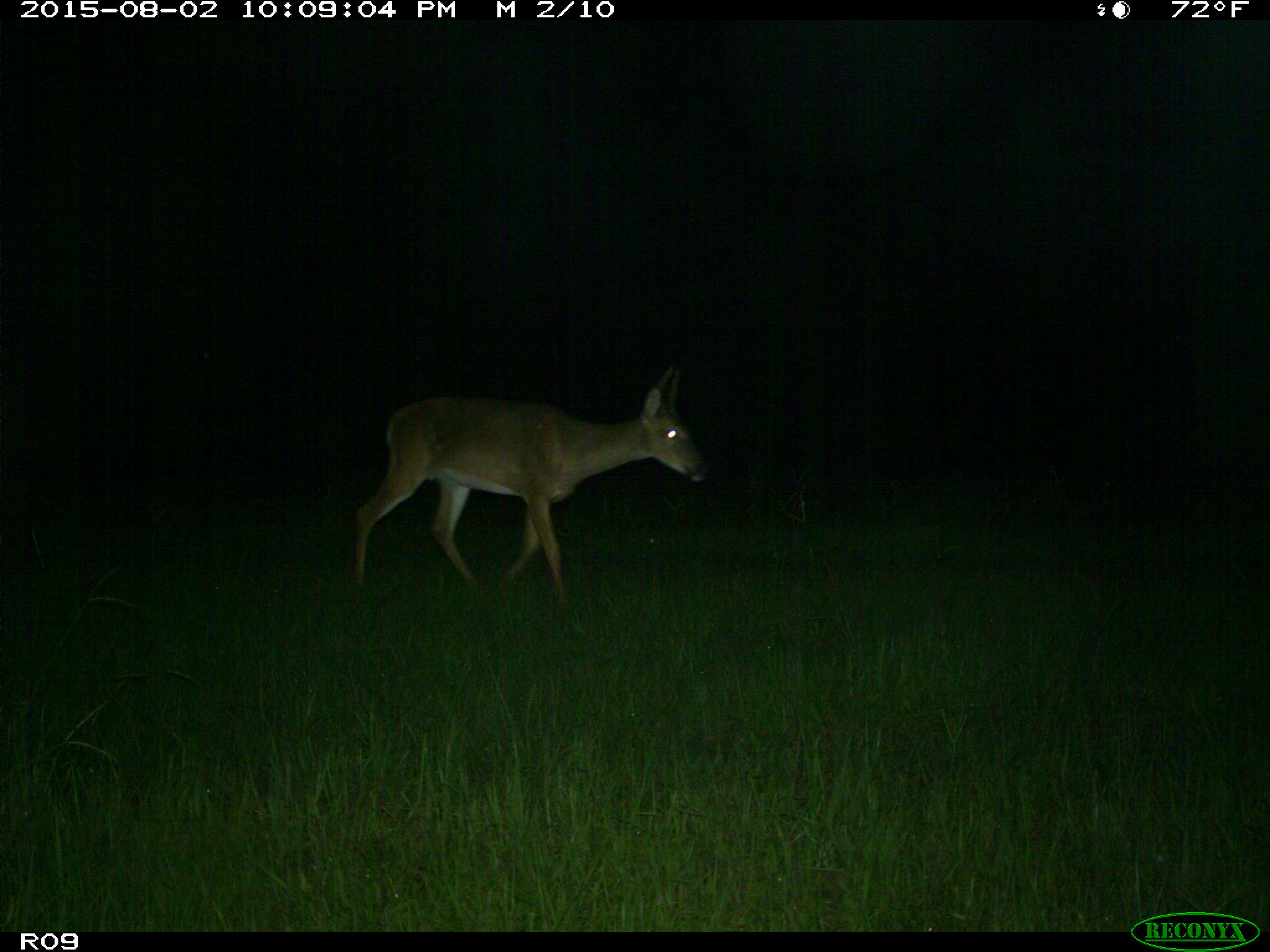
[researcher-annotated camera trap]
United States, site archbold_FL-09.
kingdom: Animalia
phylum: Chordata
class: Mammalia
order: Artiodactyla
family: Cervidae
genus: Odocoileus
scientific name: Odocoileus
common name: deer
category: unidentified deer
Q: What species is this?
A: Unidentified deer (deer) (Odocoileus).